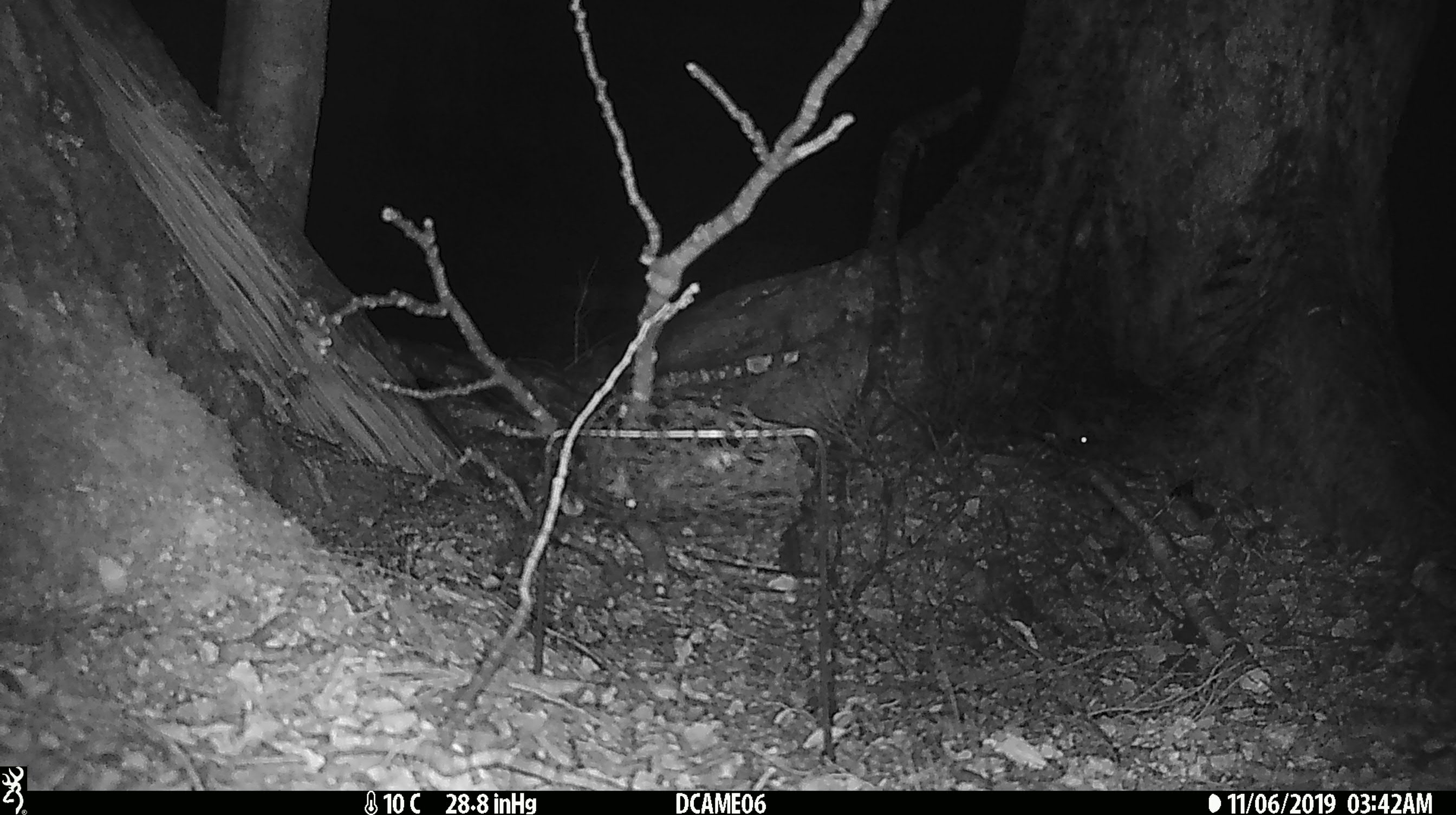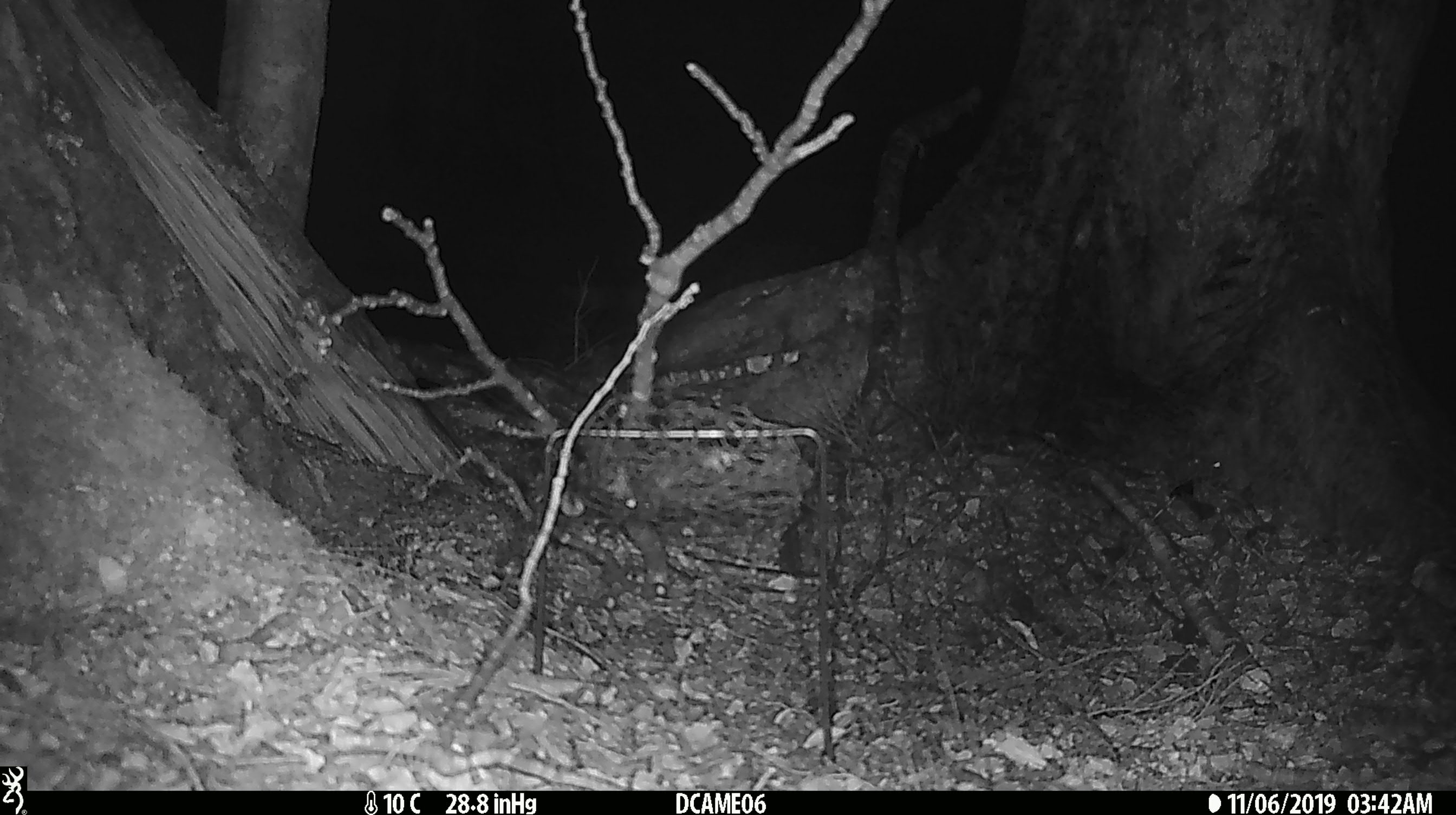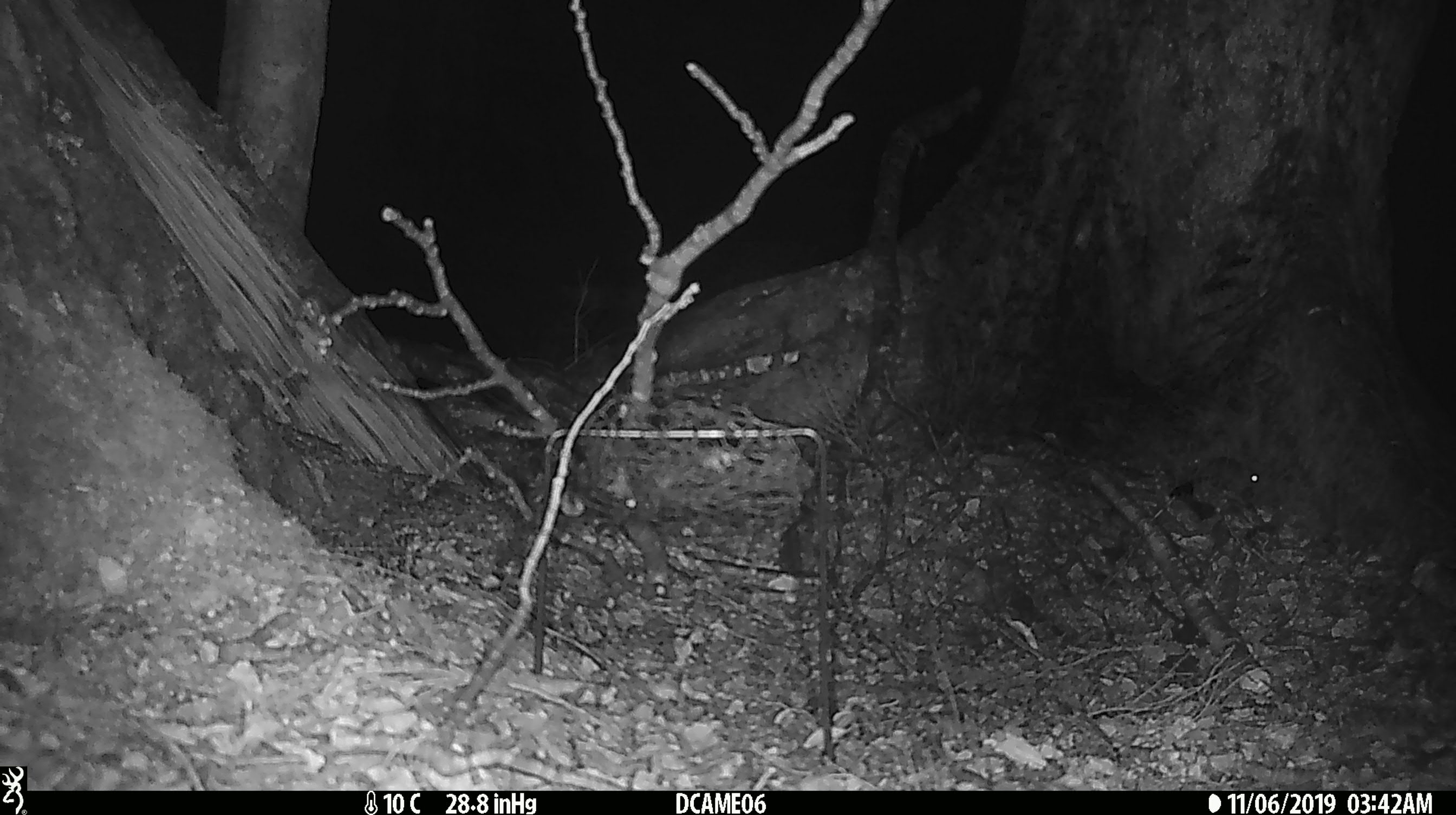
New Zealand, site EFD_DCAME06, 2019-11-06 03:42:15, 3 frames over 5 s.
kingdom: Animalia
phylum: Chordata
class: Mammalia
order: Rodentia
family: Muridae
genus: Mus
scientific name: Mus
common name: mouse